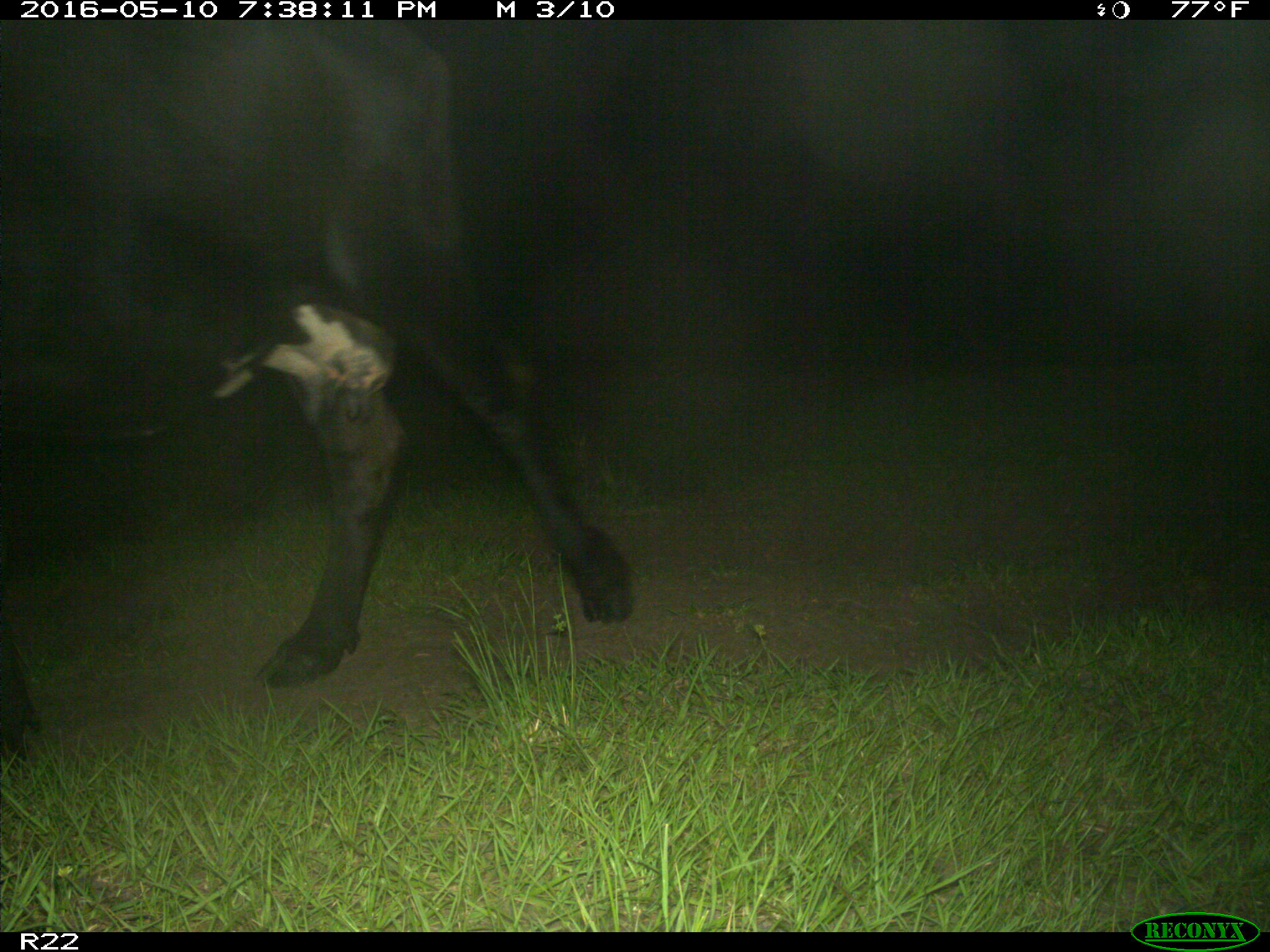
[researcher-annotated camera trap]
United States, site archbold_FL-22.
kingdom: Animalia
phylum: Chordata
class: Mammalia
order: Artiodactyla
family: Bovidae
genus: Bos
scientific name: Bos taurus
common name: domestic cow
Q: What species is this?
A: Bos taurus (domestic cow).